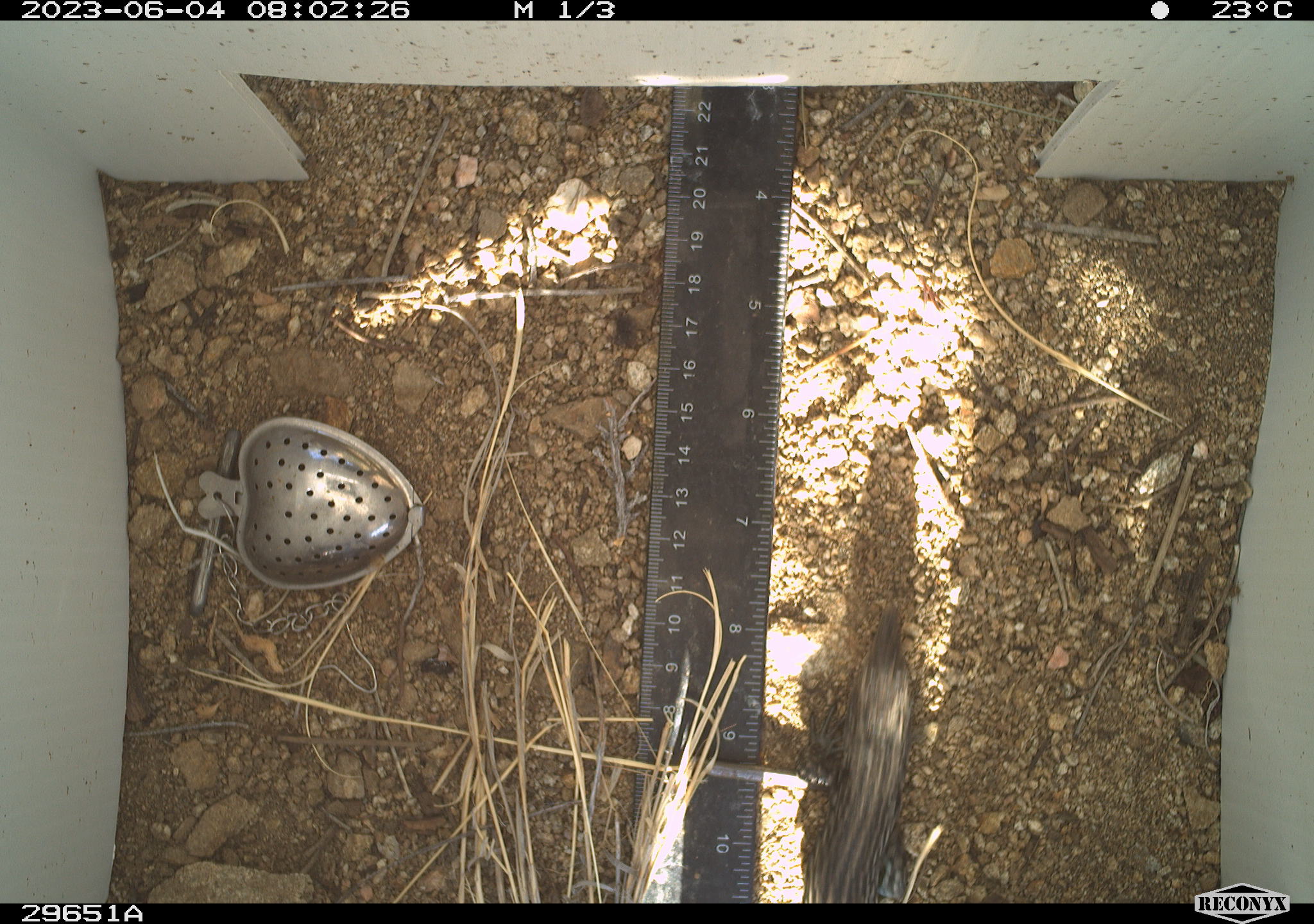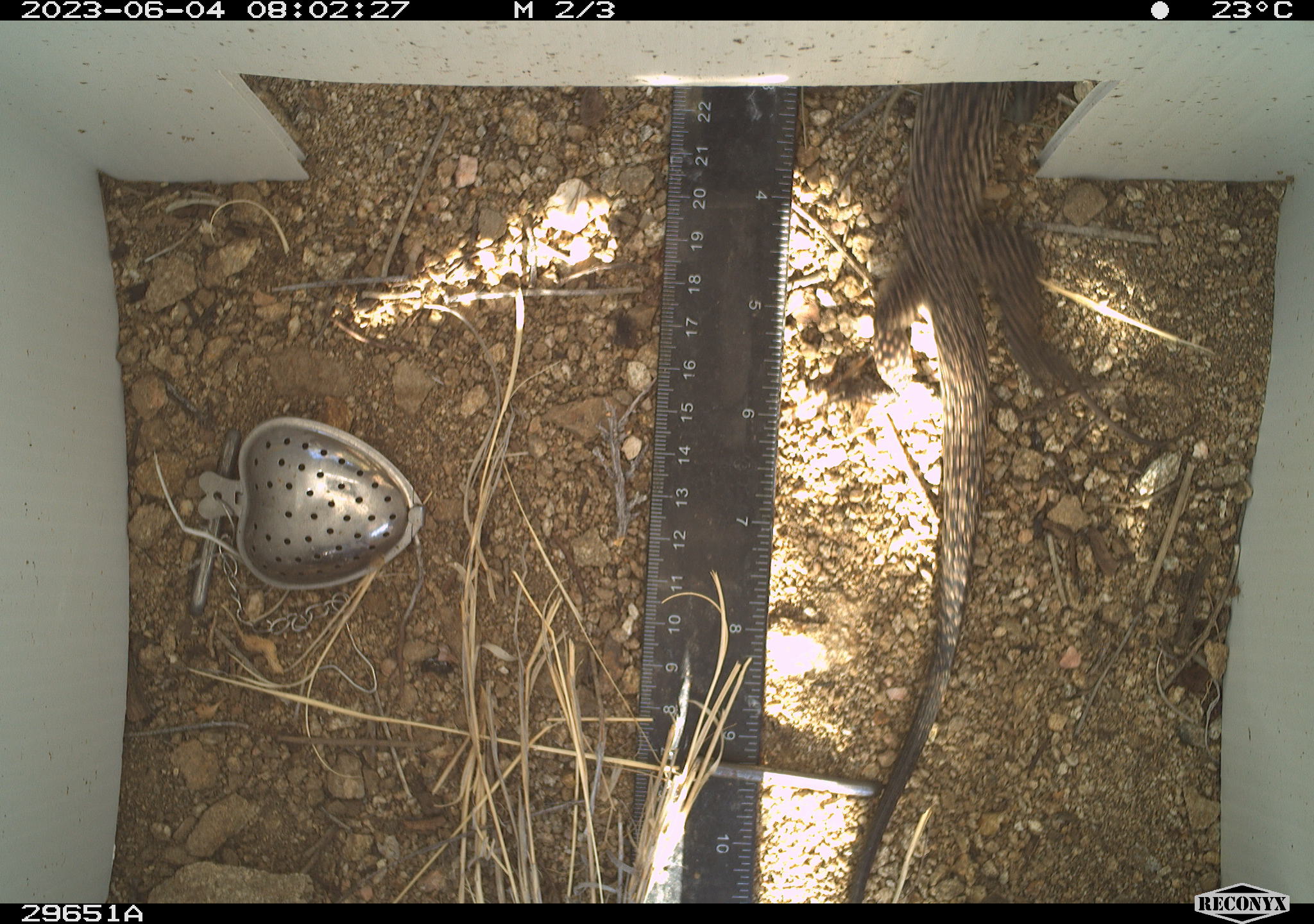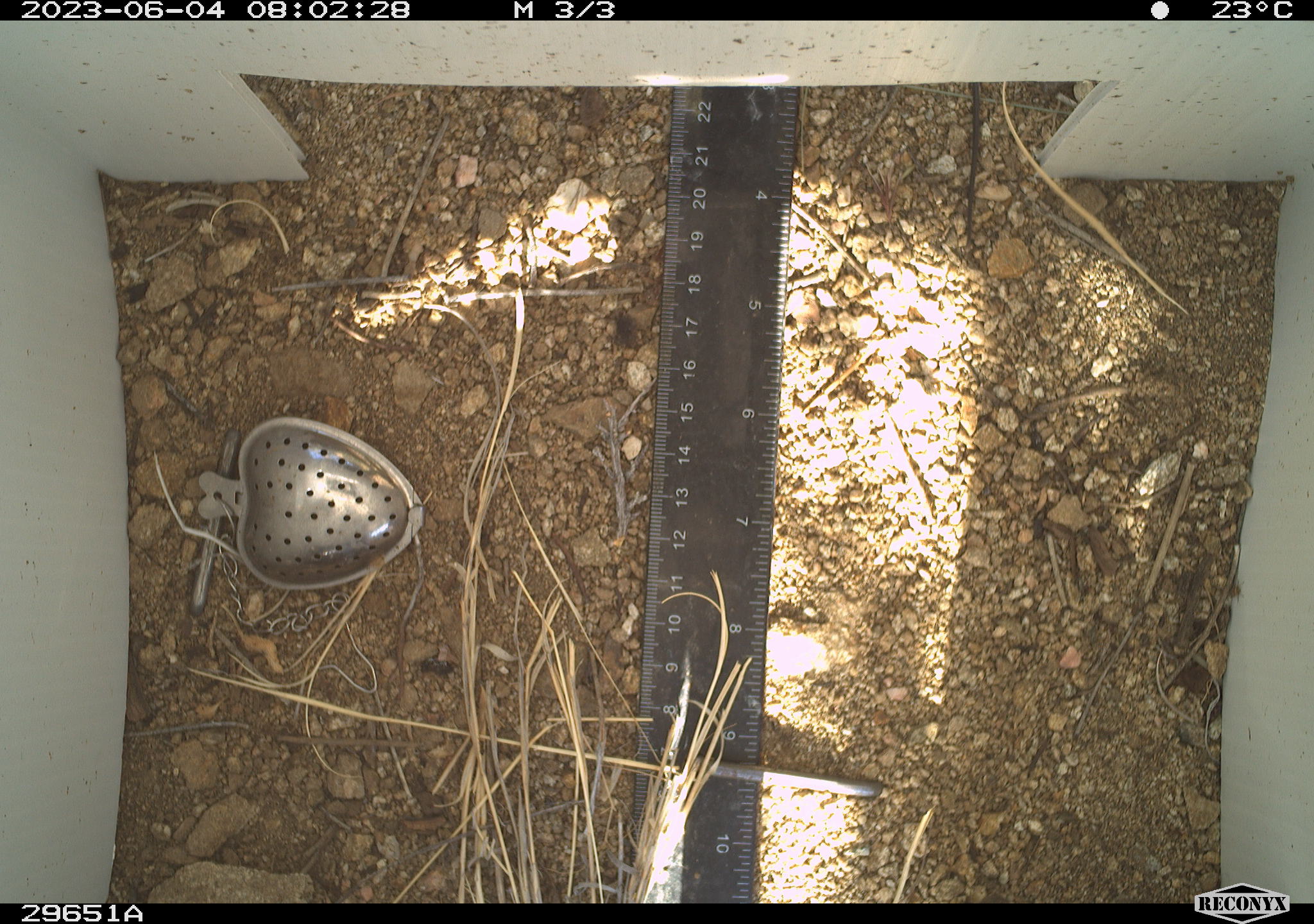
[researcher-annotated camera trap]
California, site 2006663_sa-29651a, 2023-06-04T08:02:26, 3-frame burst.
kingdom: Animalia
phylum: Chordata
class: Reptilia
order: Squamata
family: Teiidae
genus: Aspidoscelis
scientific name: Aspidoscelis tigris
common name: western whiptail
Western whiptail (Aspidoscelis tigris).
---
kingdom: Animalia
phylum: Chordata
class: Reptilia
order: Squamata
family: Phrynosomatidae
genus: Uta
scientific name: Uta stansburiana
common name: common side-blotched lizard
Common side-blotched lizard (Uta stansburiana).